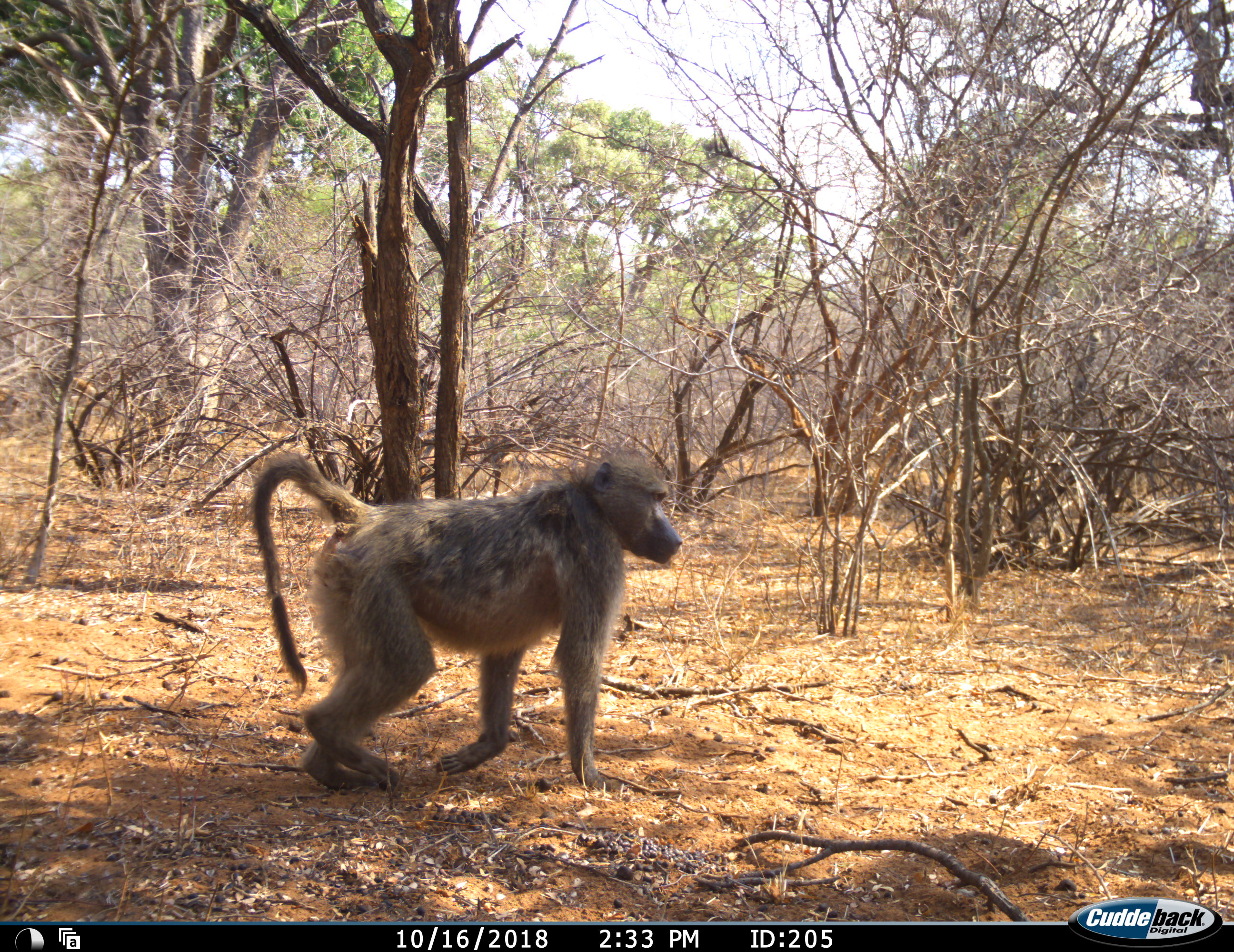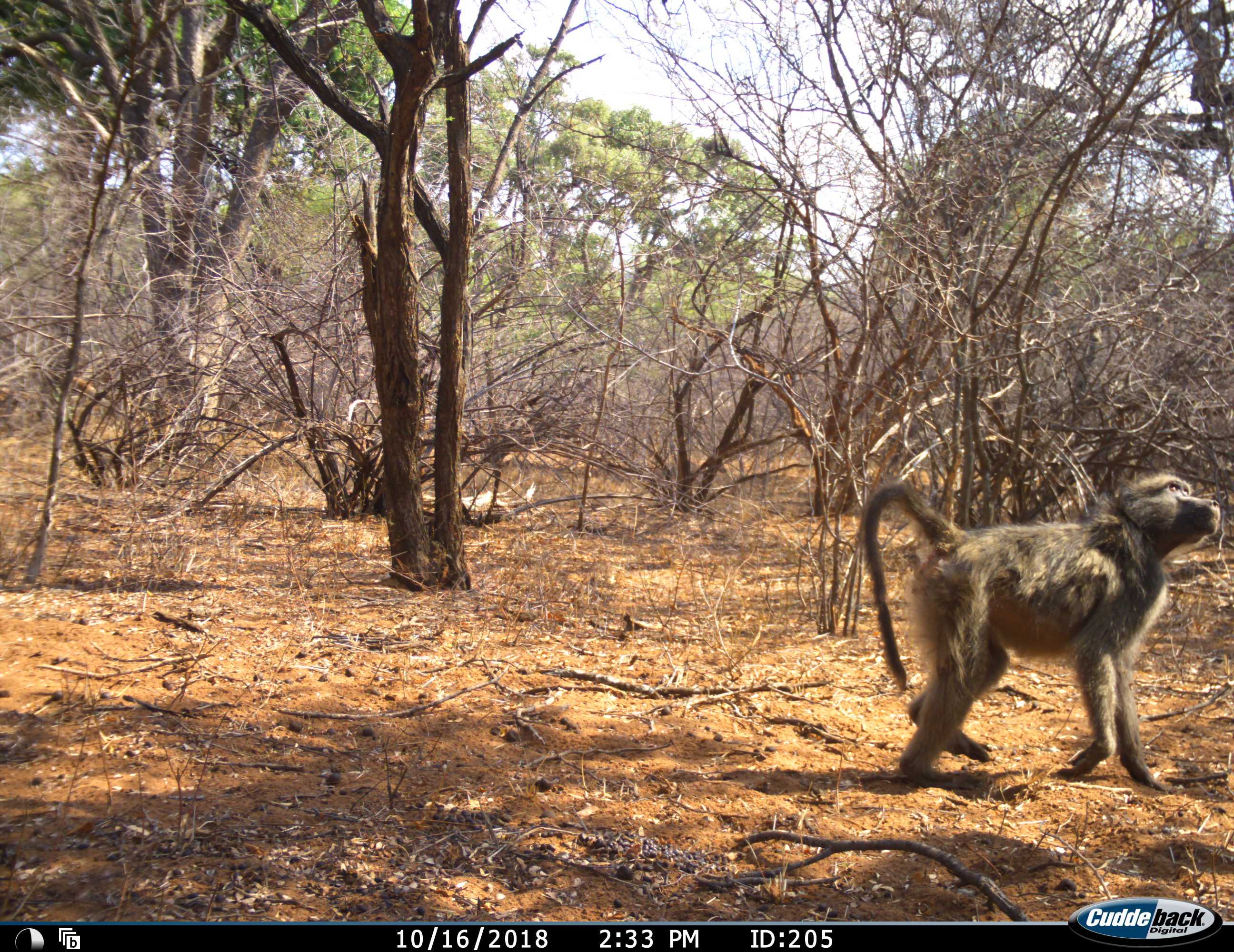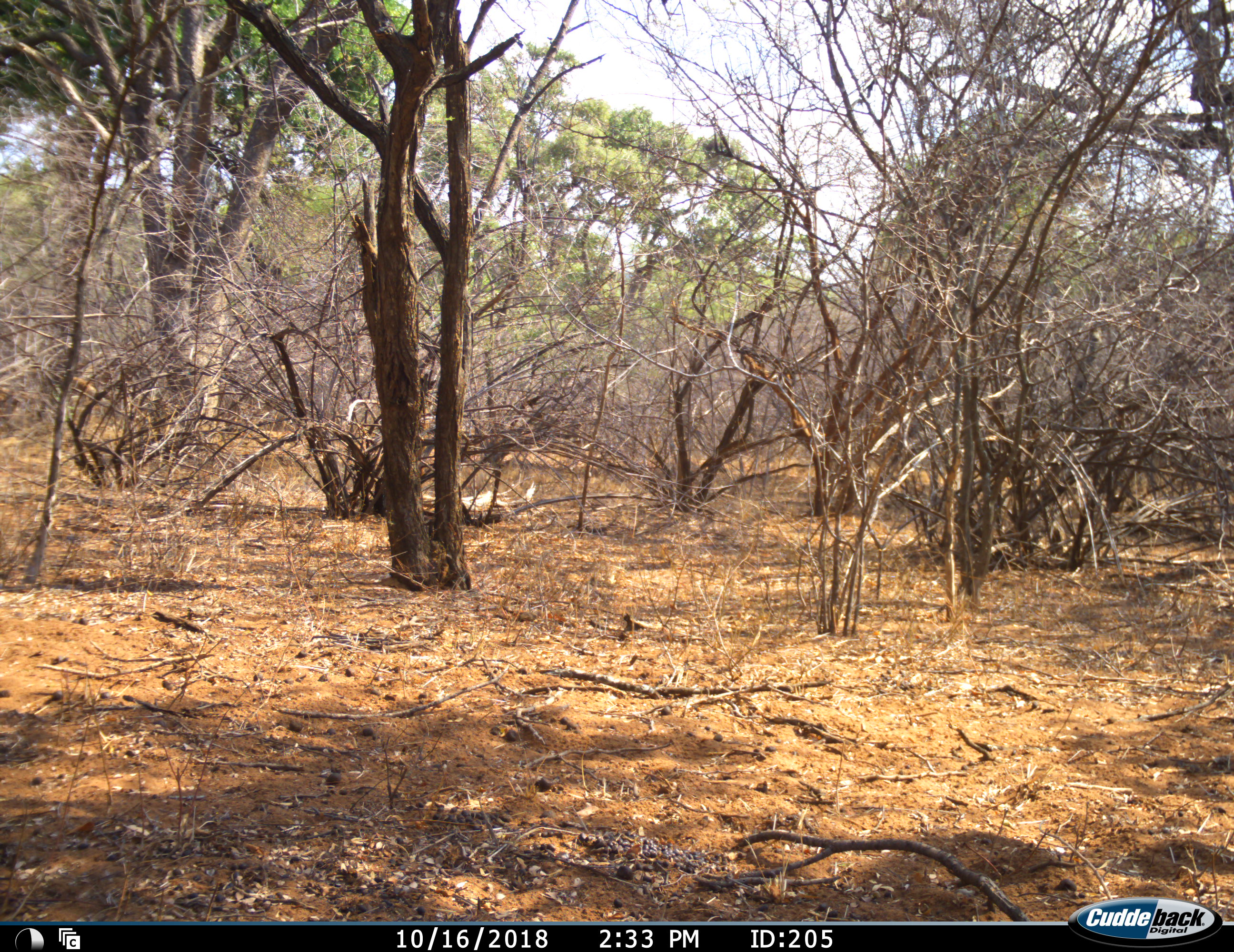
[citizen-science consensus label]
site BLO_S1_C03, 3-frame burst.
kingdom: Animalia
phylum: Chordata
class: Mammalia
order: Primates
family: Cercopithecidae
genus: Papio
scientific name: Papio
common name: baboon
Baboon (Papio), count 1. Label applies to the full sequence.